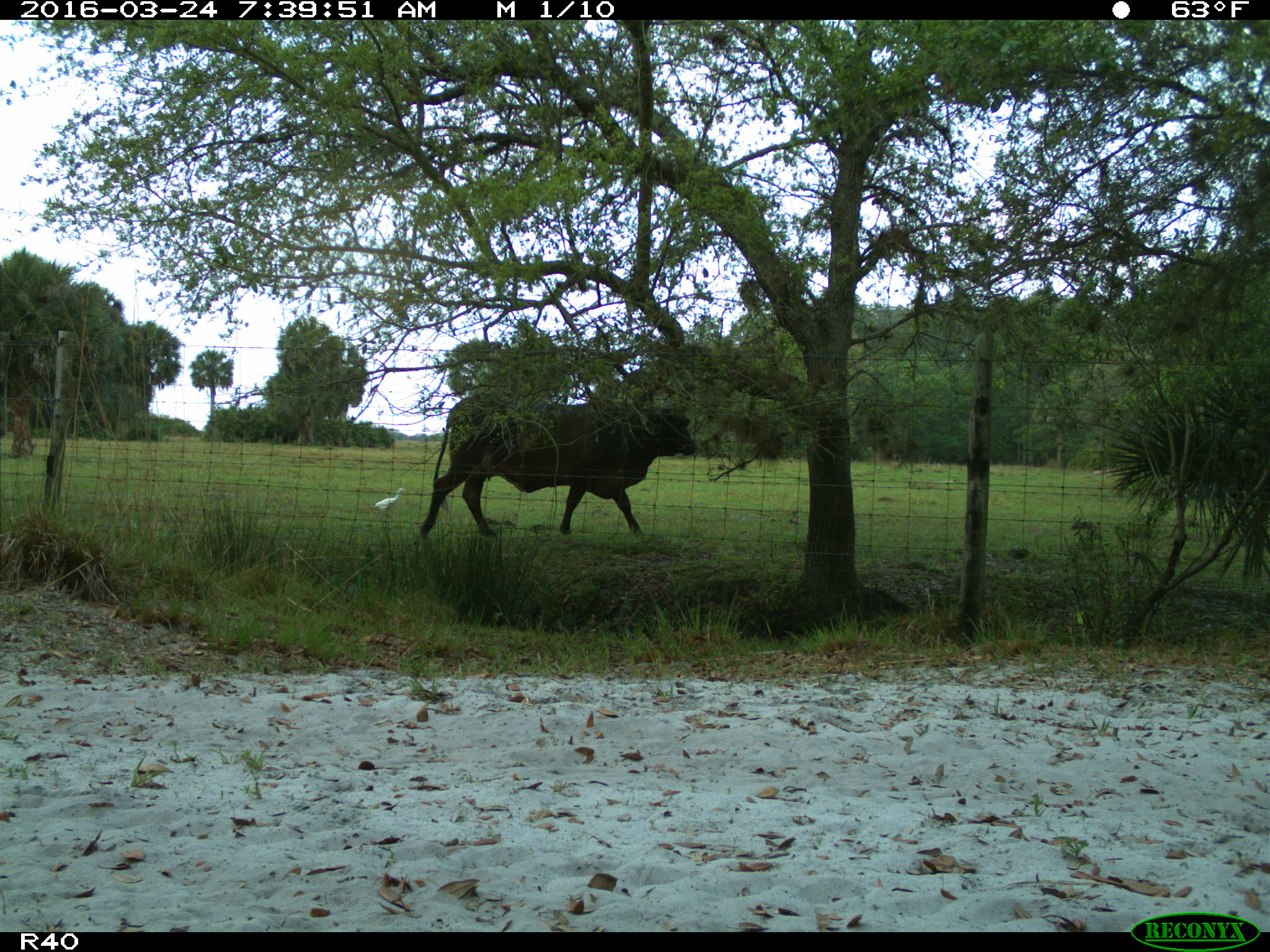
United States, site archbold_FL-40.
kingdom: Animalia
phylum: Chordata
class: Mammalia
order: Artiodactyla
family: Bovidae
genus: Bos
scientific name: Bos taurus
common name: domestic cow